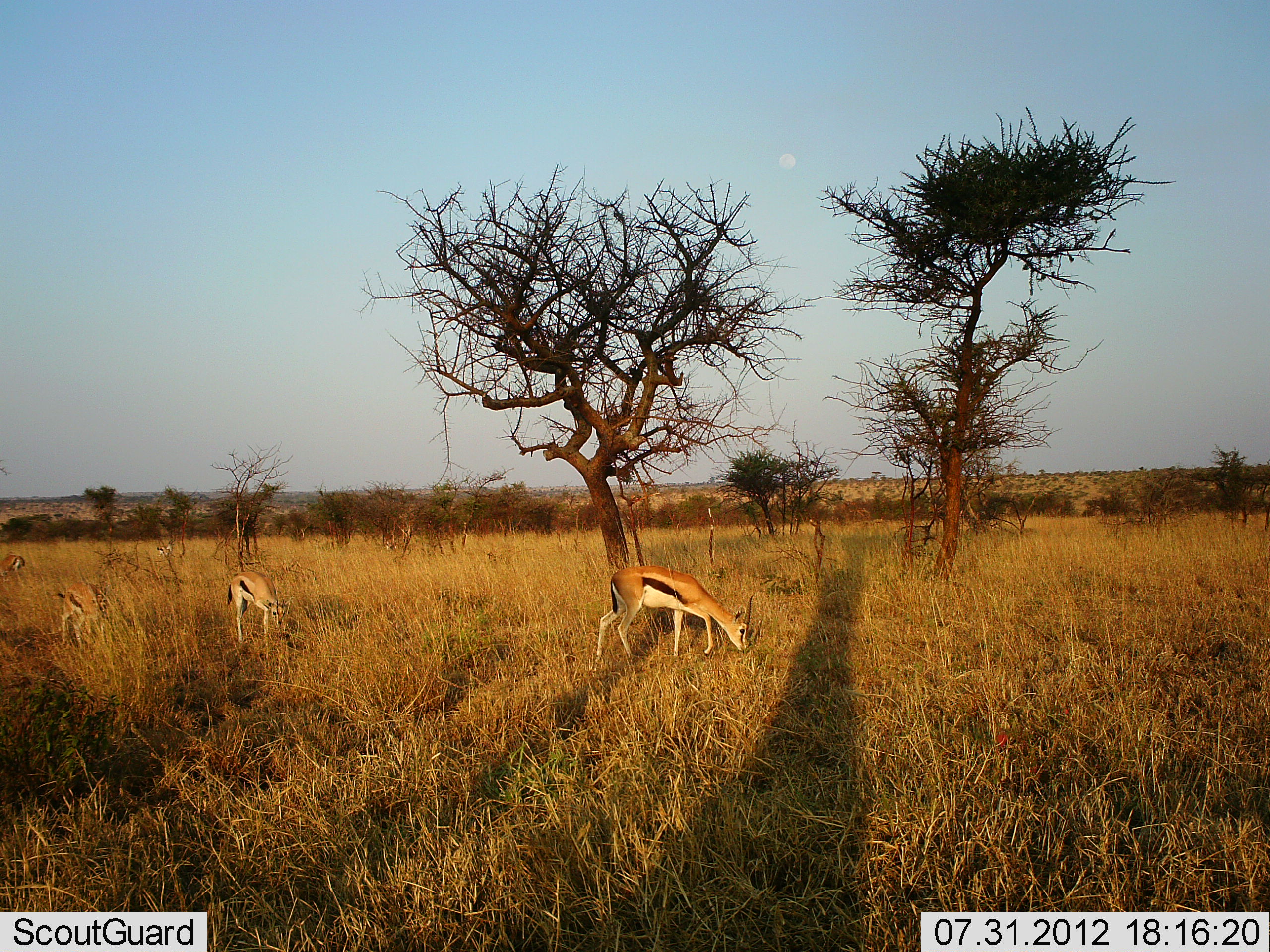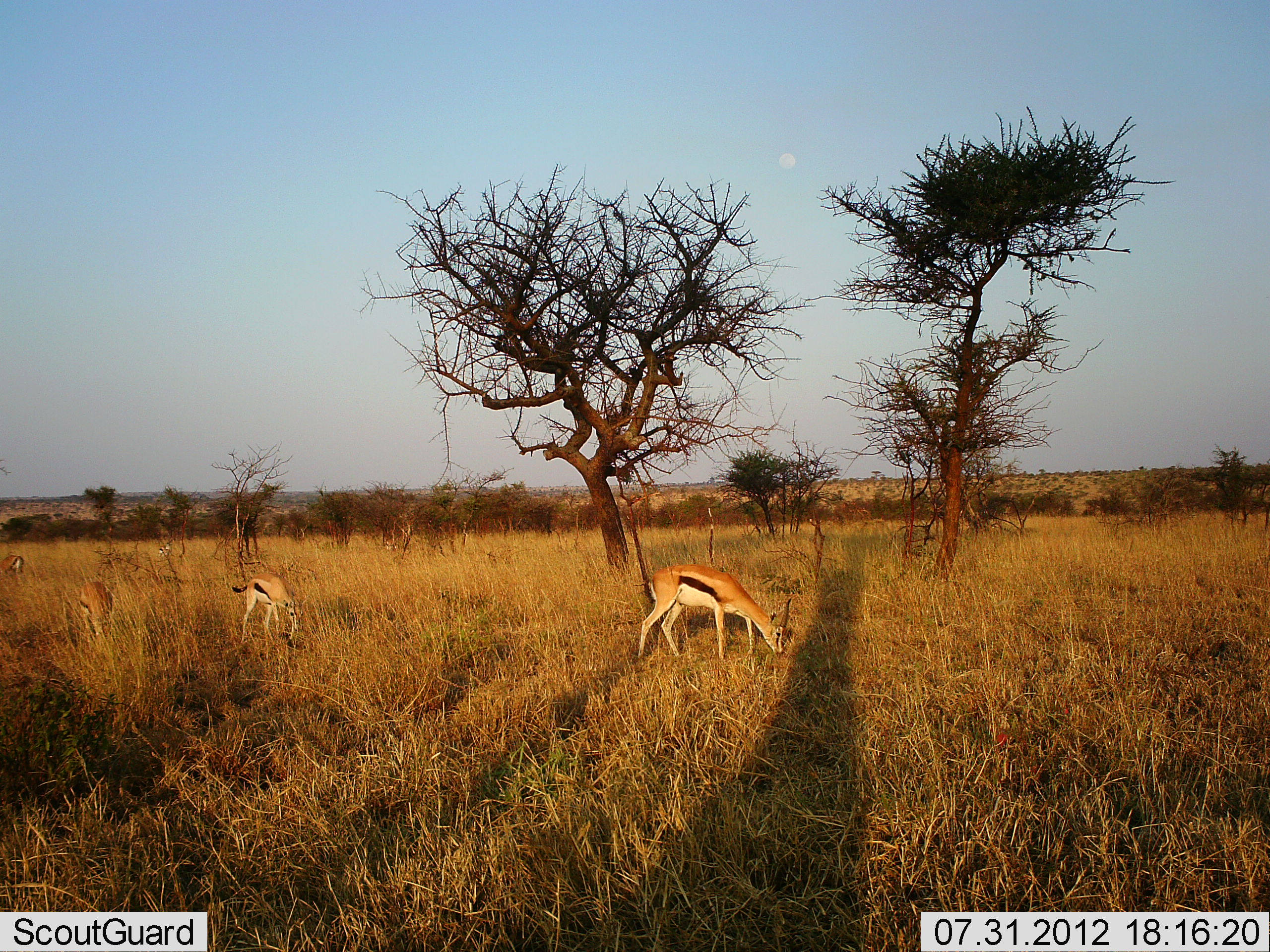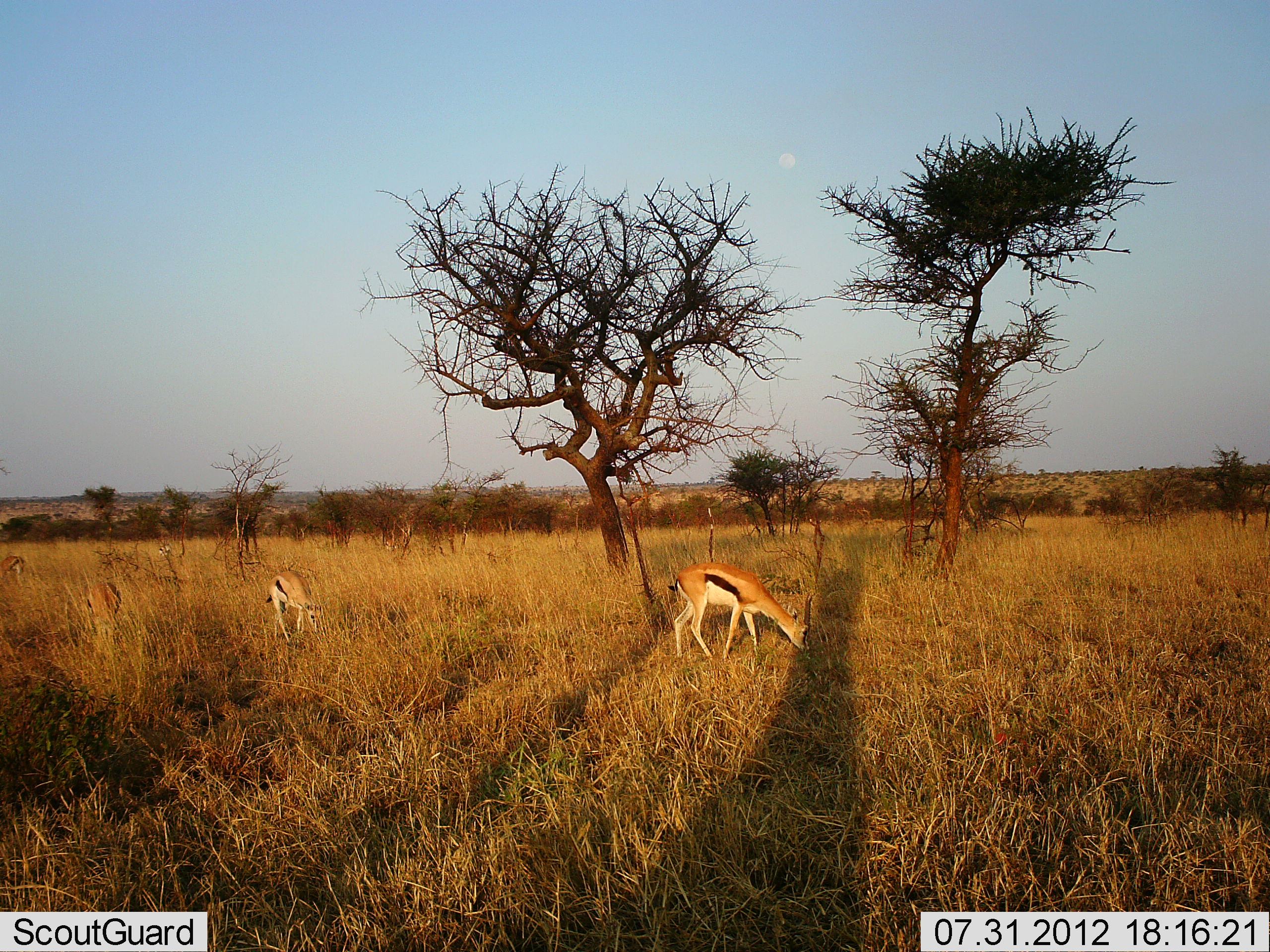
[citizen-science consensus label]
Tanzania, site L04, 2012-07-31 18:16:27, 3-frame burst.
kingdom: Animalia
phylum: Chordata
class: Mammalia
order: Artiodactyla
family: Bovidae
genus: Eudorcas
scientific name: Eudorcas thomsonii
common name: thomson's gazelle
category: gazellethomsons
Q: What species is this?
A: Gazellethomsons (thomson's gazelle) (Eudorcas thomsonii).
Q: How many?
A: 4.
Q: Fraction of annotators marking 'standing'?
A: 10%.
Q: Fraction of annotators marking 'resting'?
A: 0%.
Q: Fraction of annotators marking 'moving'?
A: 20%.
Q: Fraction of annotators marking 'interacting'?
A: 0%.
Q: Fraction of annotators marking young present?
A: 0%.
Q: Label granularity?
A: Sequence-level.